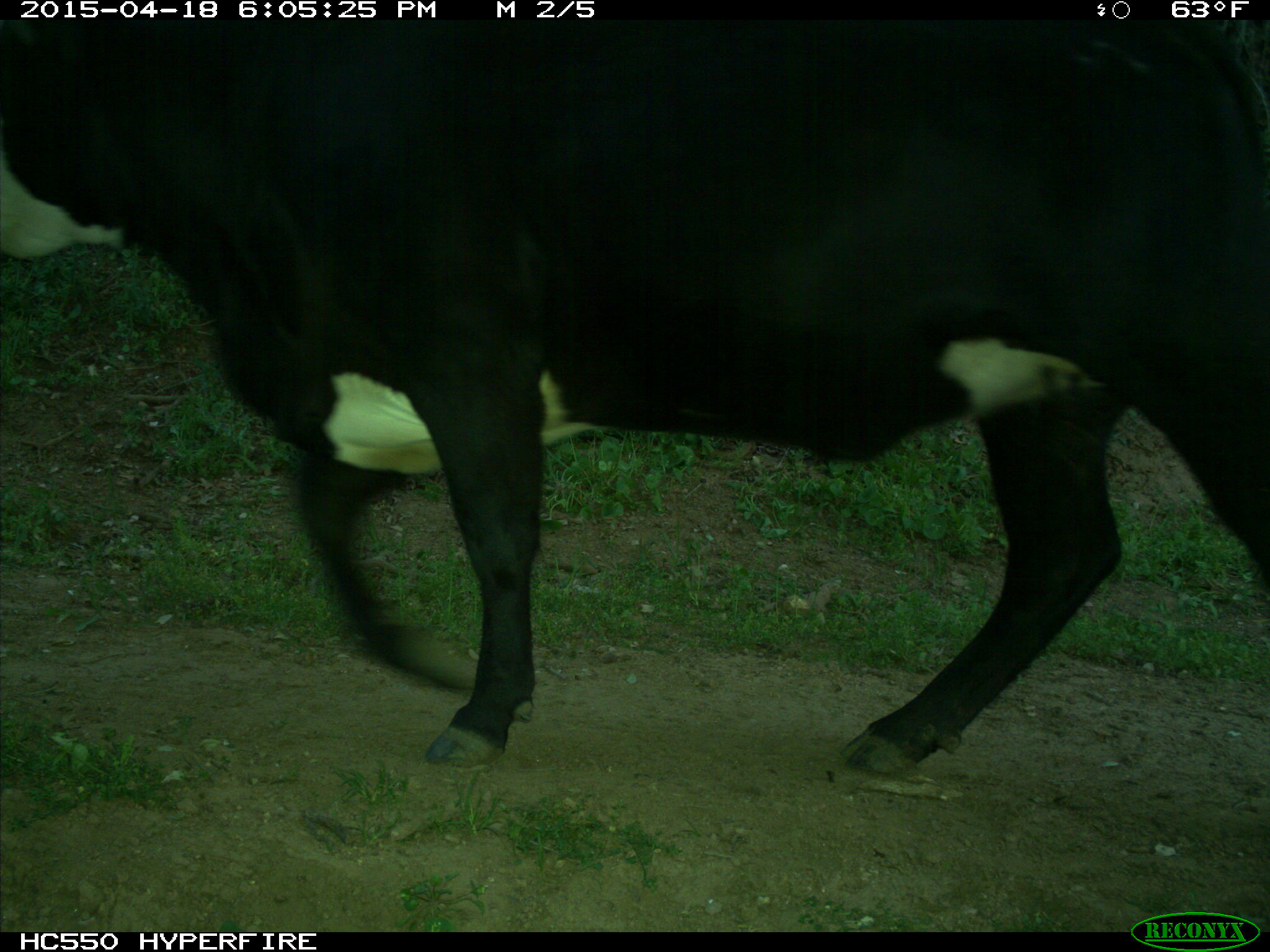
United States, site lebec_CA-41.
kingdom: Animalia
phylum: Chordata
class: Mammalia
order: Artiodactyla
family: Bovidae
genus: Bos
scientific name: Bos taurus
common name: domestic cow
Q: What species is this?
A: Bos taurus (domestic cow).